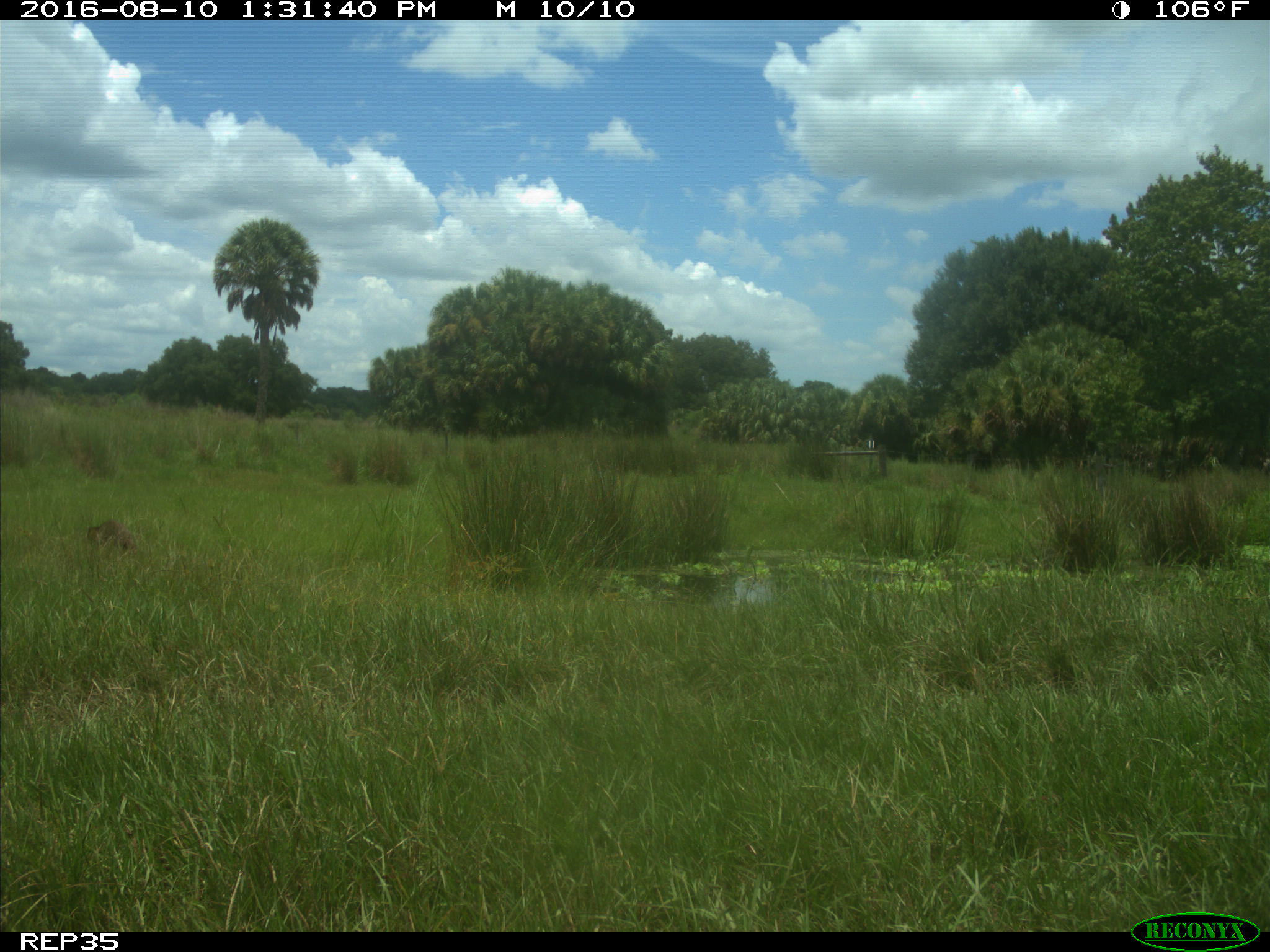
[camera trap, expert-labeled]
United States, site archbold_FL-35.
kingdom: Animalia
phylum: Chordata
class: Mammalia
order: Carnivora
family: Procyonidae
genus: Procyon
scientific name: Procyon lotor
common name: common raccoon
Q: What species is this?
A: Procyon lotor (common raccoon).